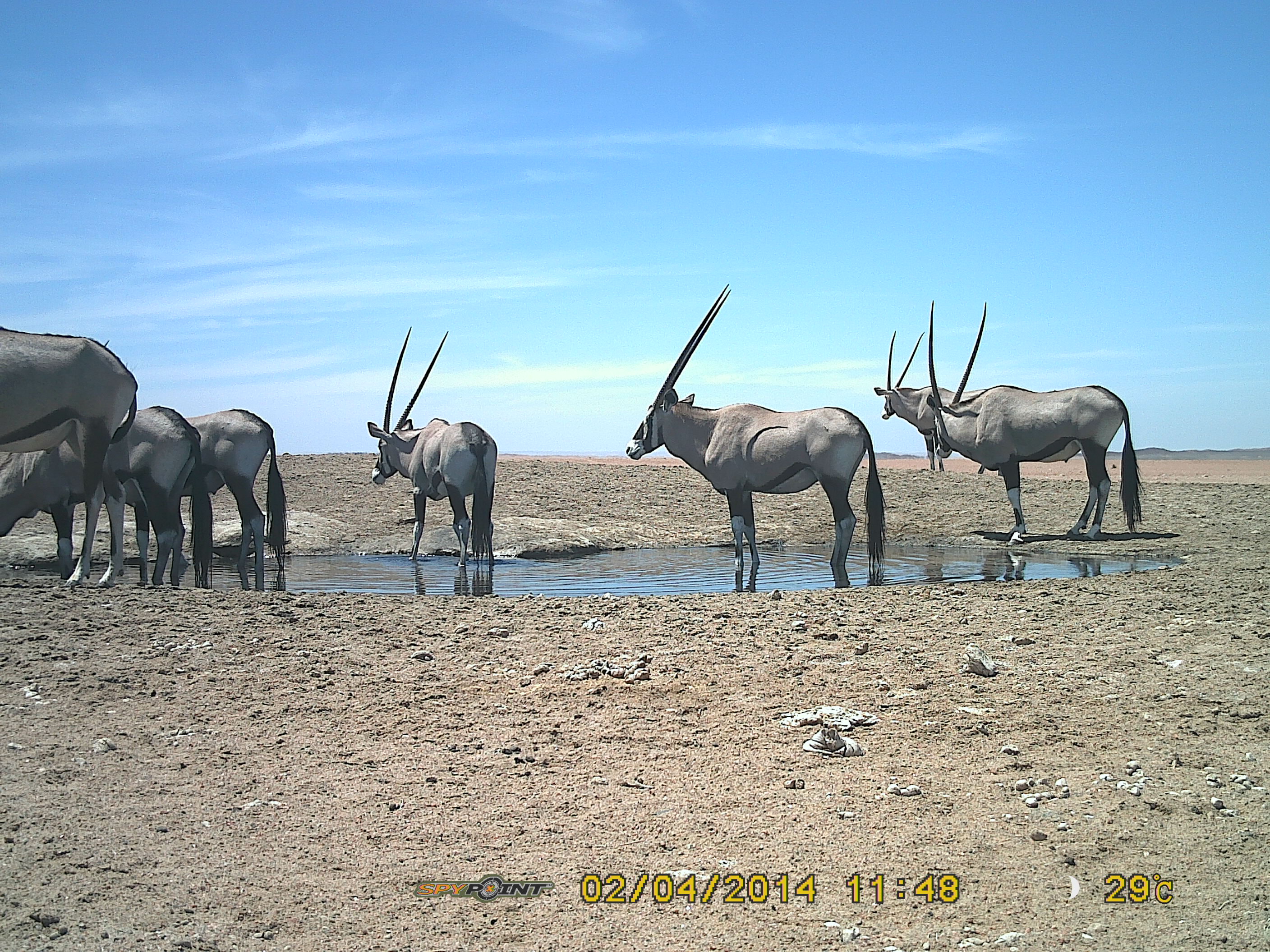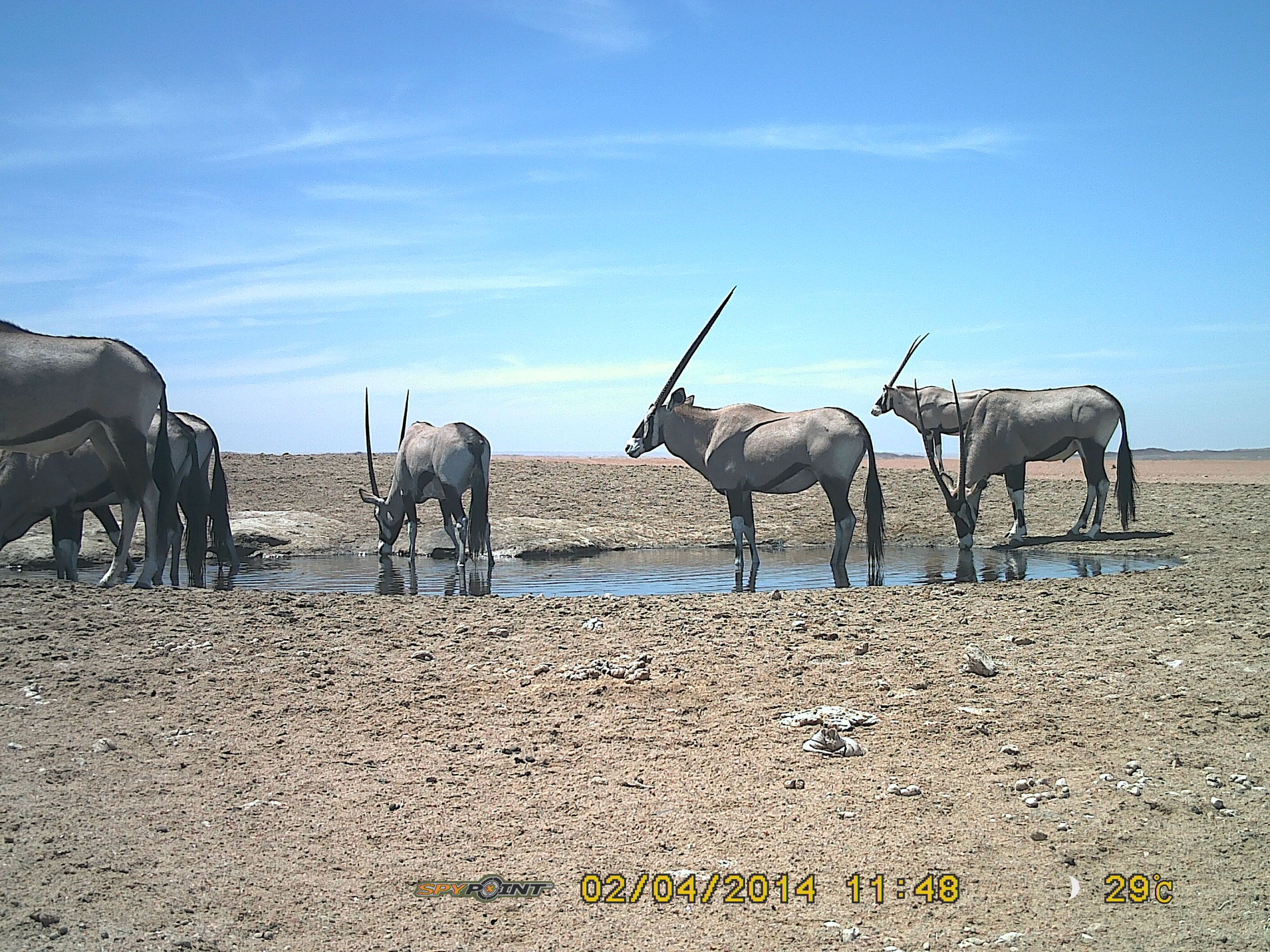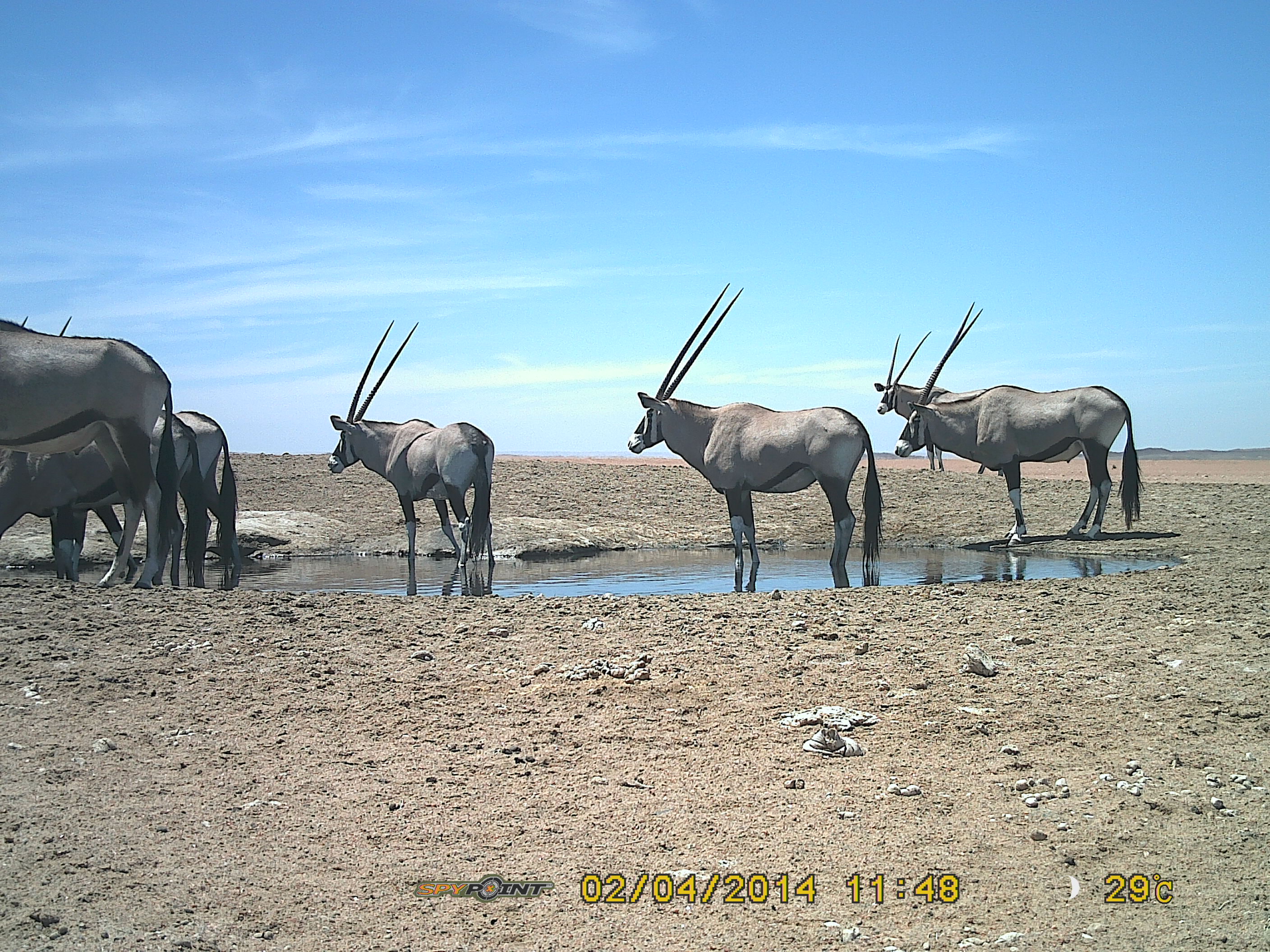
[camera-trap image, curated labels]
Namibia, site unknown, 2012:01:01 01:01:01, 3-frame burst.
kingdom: Animalia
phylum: Chordata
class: Mammalia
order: Artiodactyla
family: Bovidae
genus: Oryx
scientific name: Oryx gazella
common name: gemsbok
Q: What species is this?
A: Oryx gazella (gemsbok).